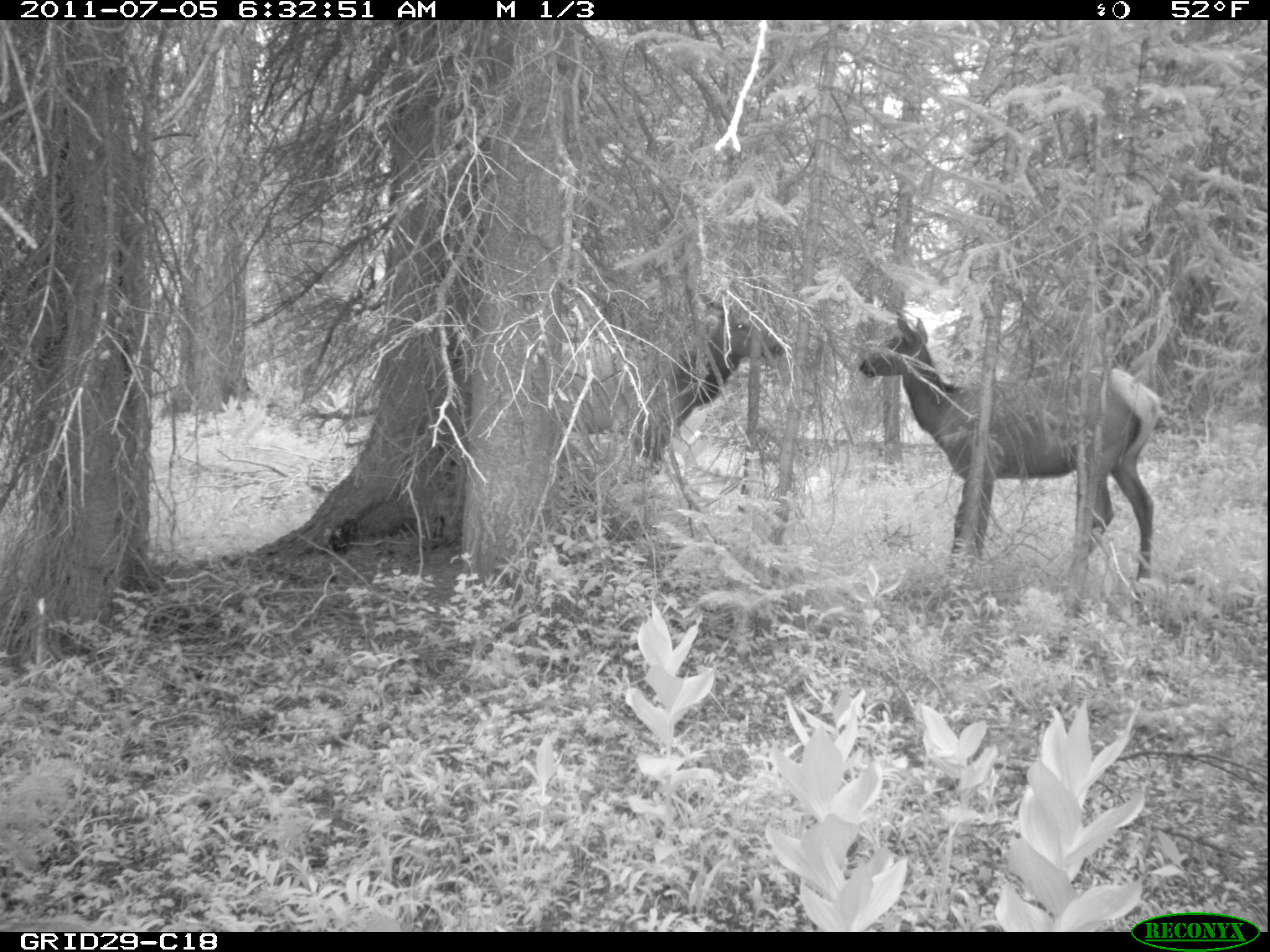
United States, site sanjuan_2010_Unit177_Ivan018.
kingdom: Animalia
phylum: Chordata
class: Mammalia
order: Artiodactyla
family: Cervidae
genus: Cervus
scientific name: Cervus elaphus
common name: red deer